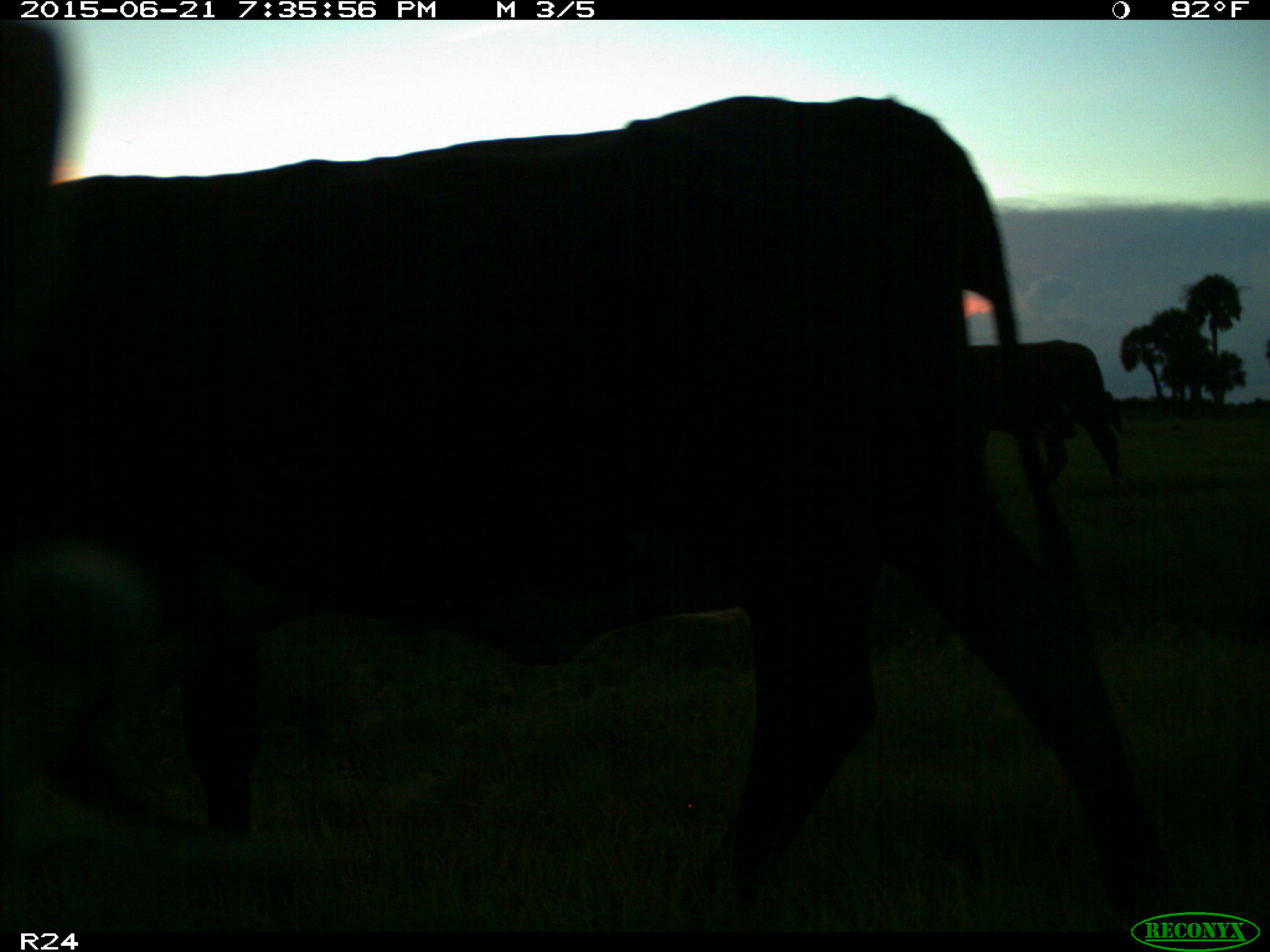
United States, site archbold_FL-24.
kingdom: Animalia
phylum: Chordata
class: Mammalia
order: Artiodactyla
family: Bovidae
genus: Bos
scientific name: Bos taurus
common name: domestic cow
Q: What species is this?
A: Bos taurus (domestic cow).